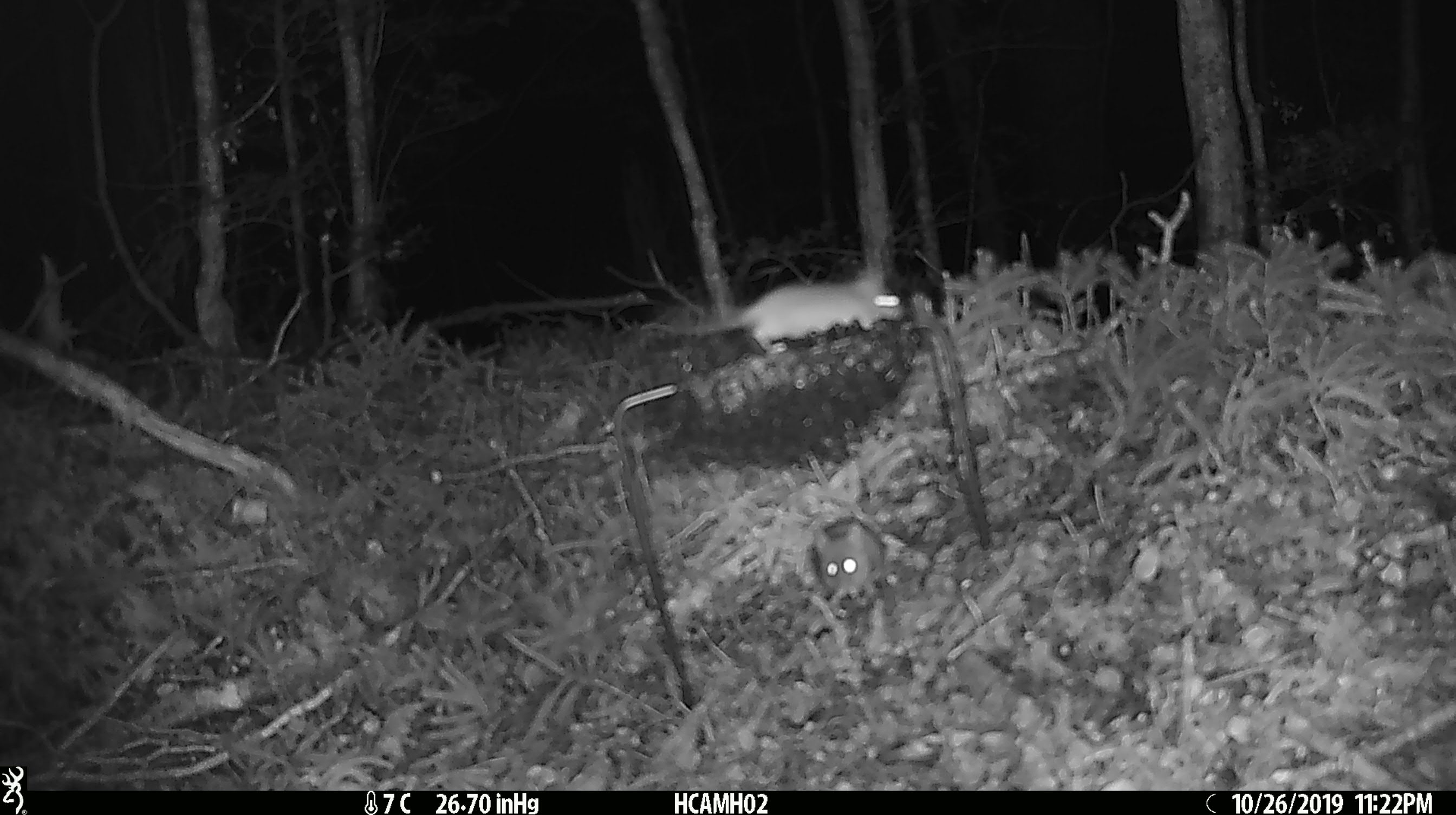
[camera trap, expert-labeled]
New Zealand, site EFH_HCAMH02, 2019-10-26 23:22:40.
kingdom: Animalia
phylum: Chordata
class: Mammalia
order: Rodentia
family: Muridae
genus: Mus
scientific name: Mus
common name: mouse